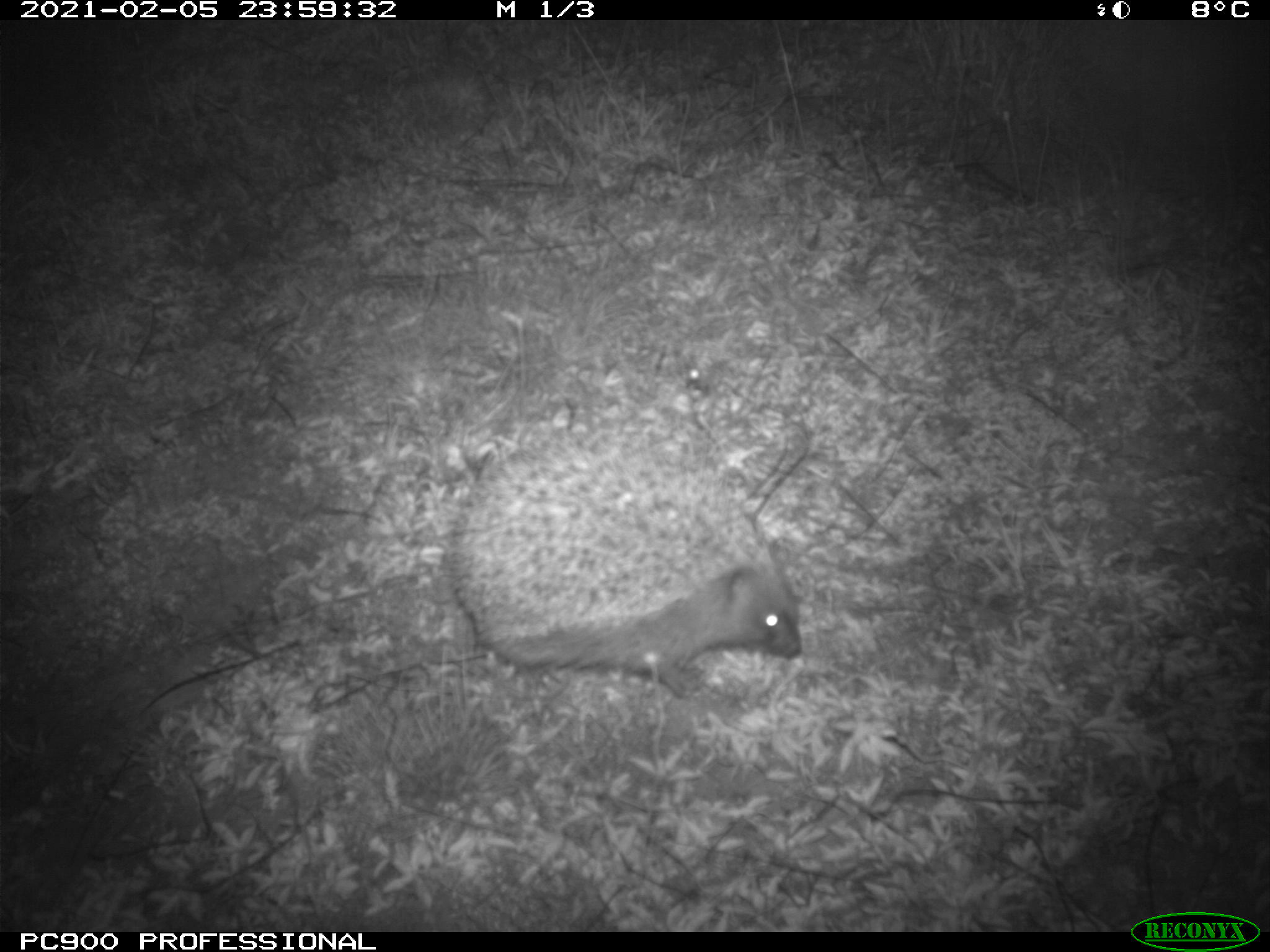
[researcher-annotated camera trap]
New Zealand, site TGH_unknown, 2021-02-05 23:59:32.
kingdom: Animalia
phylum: Chordata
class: Mammalia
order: Eulipotyphla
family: Erinaceidae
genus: Erinaceus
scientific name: Erinaceus europaeus europaeus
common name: european hedgehog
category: hedgehog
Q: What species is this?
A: Hedgehog (european hedgehog) (Erinaceus europaeus europaeus).